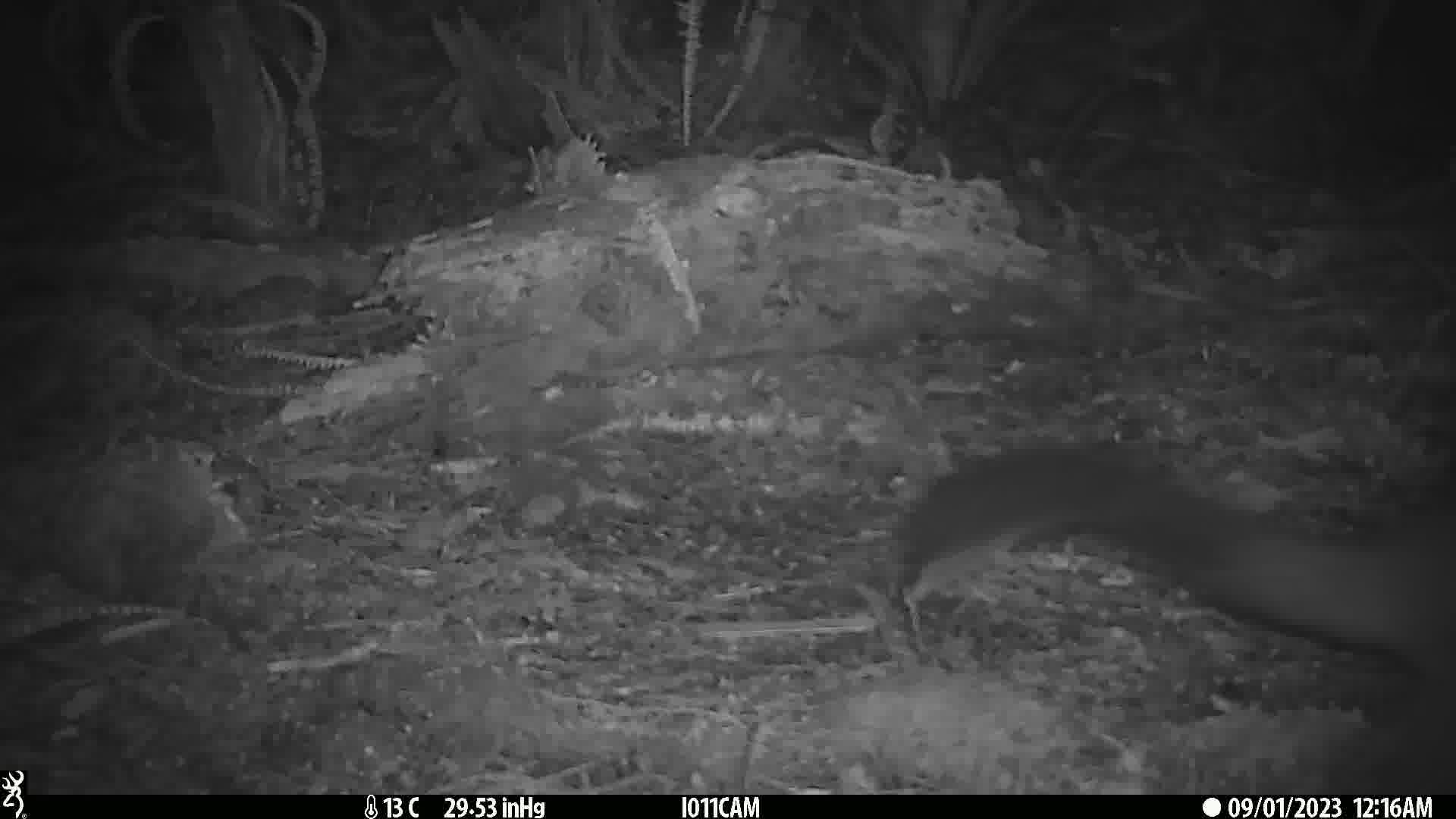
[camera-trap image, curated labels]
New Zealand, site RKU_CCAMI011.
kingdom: Animalia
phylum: Chordata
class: Mammalia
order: Diprotodontia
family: Phalangeridae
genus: Trichosurus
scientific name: Trichosurus vulpecula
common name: common brushtail possum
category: possum